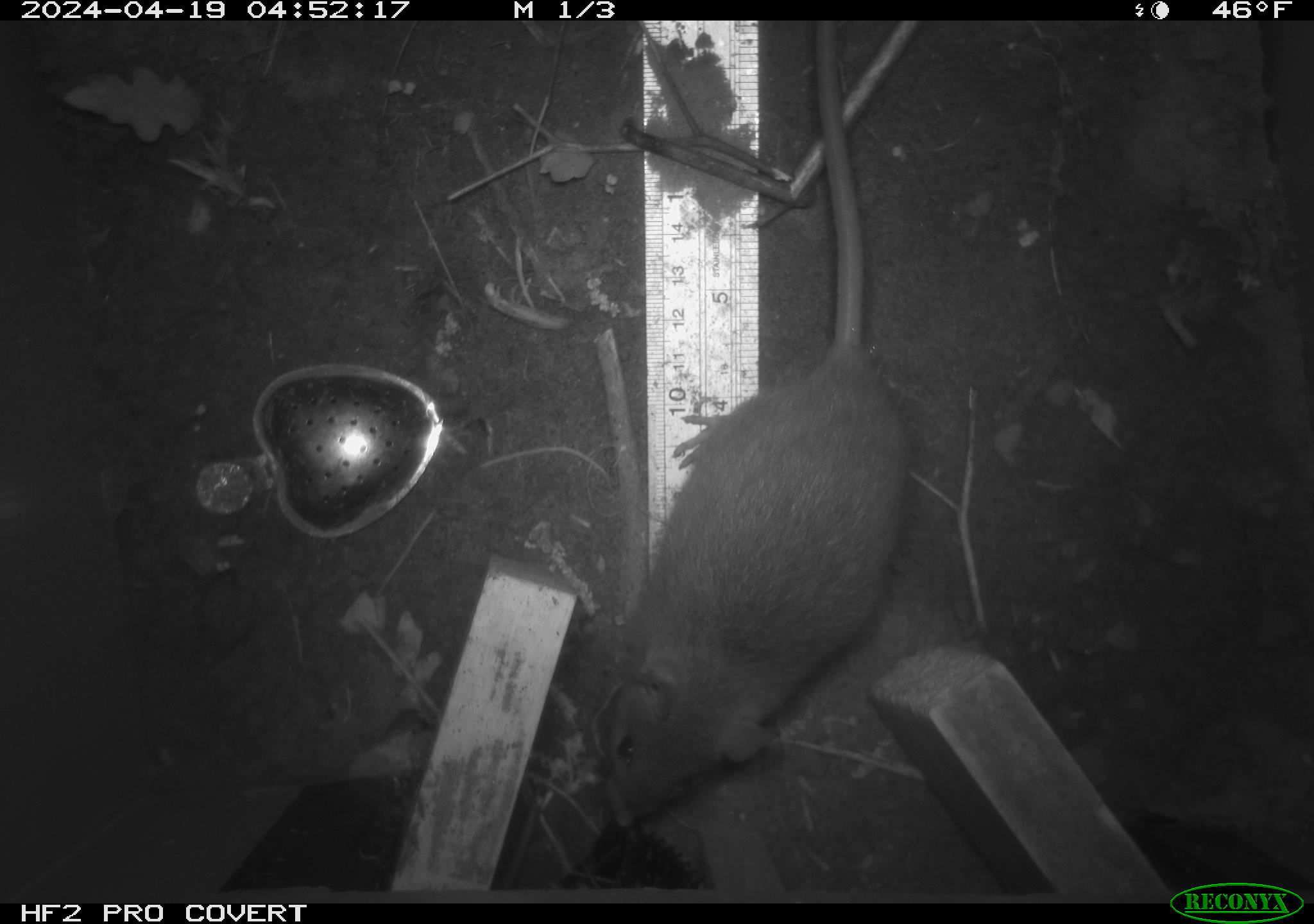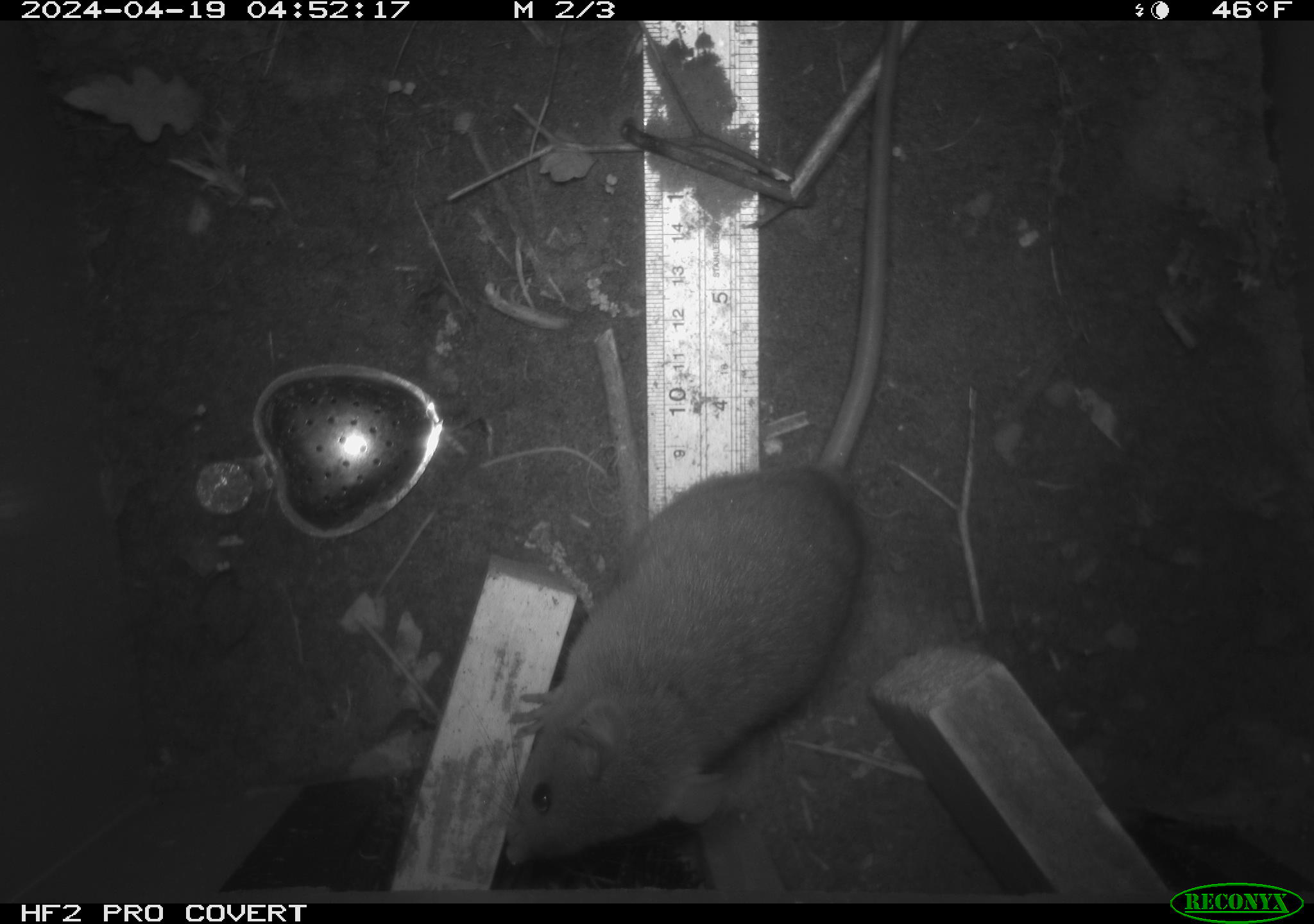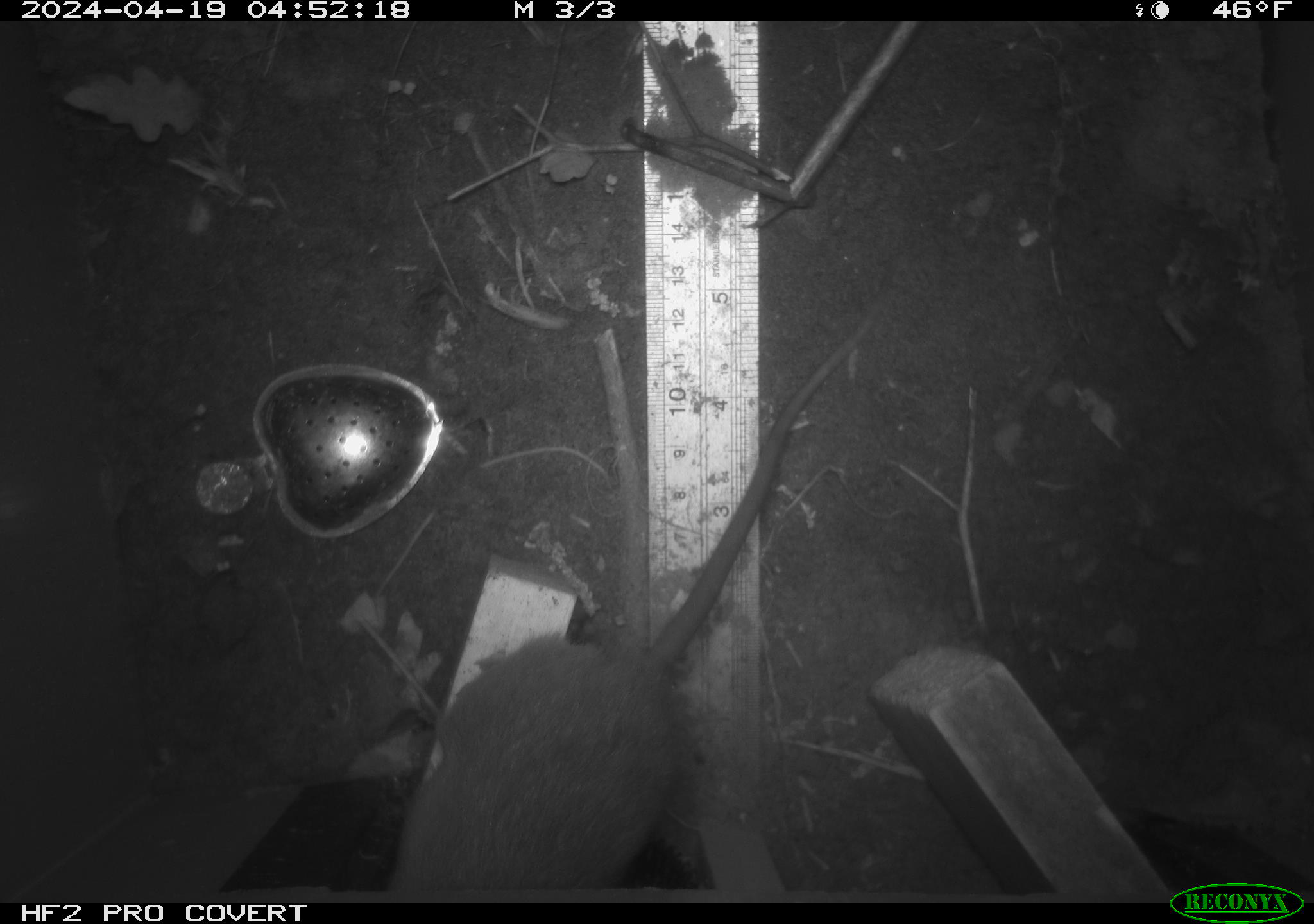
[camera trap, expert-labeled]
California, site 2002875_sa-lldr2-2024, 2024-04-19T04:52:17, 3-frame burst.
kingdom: Animalia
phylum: Chordata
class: Mammalia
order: Rodentia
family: Muridae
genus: Rattus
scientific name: Rattus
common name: rat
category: rattus species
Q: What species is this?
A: Rattus species (rat) (Rattus).